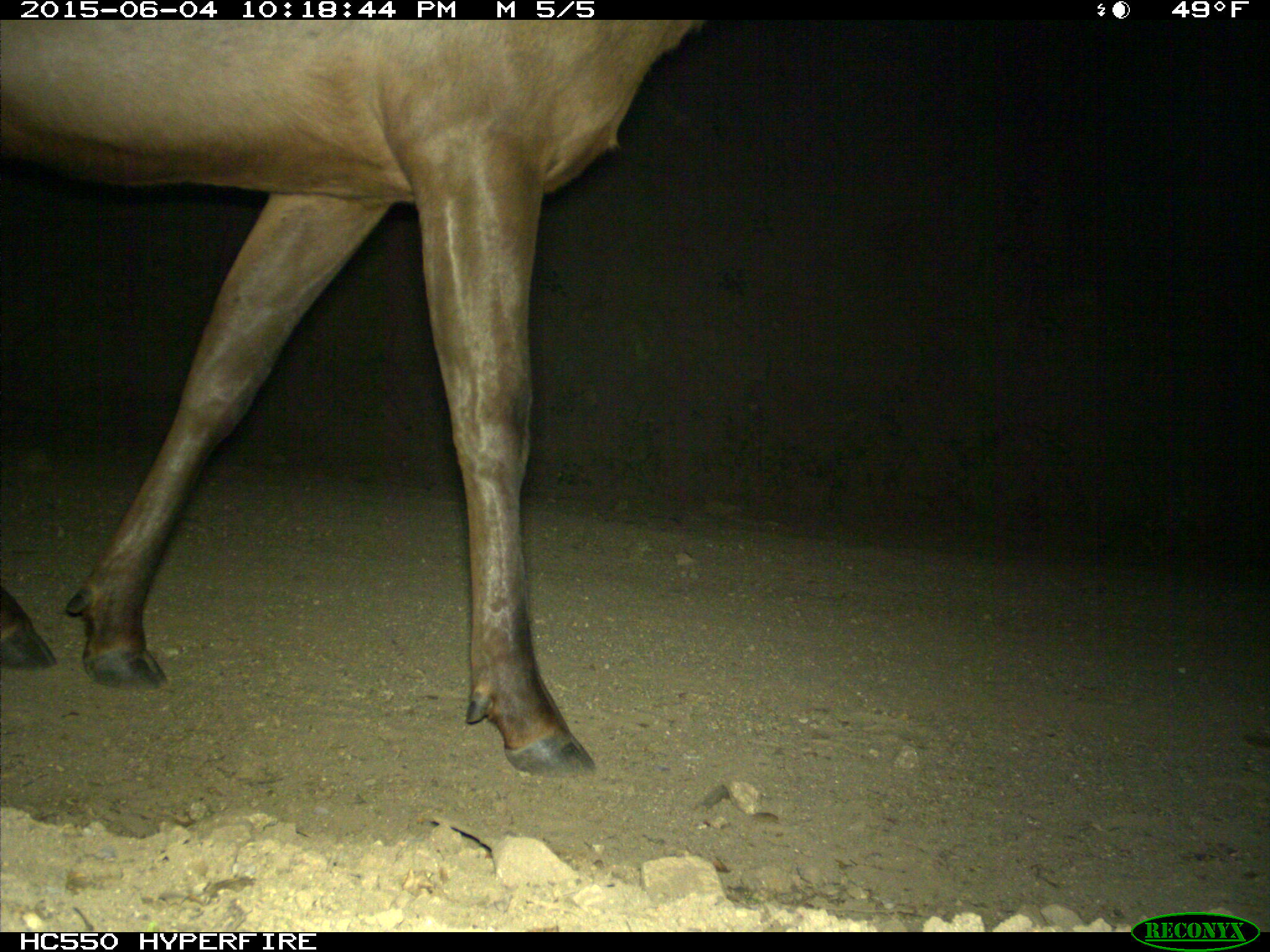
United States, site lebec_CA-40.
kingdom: Animalia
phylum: Chordata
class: Mammalia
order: Artiodactyla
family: Cervidae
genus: Cervus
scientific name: Cervus canadensis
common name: elk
Cervus canadensis (elk).